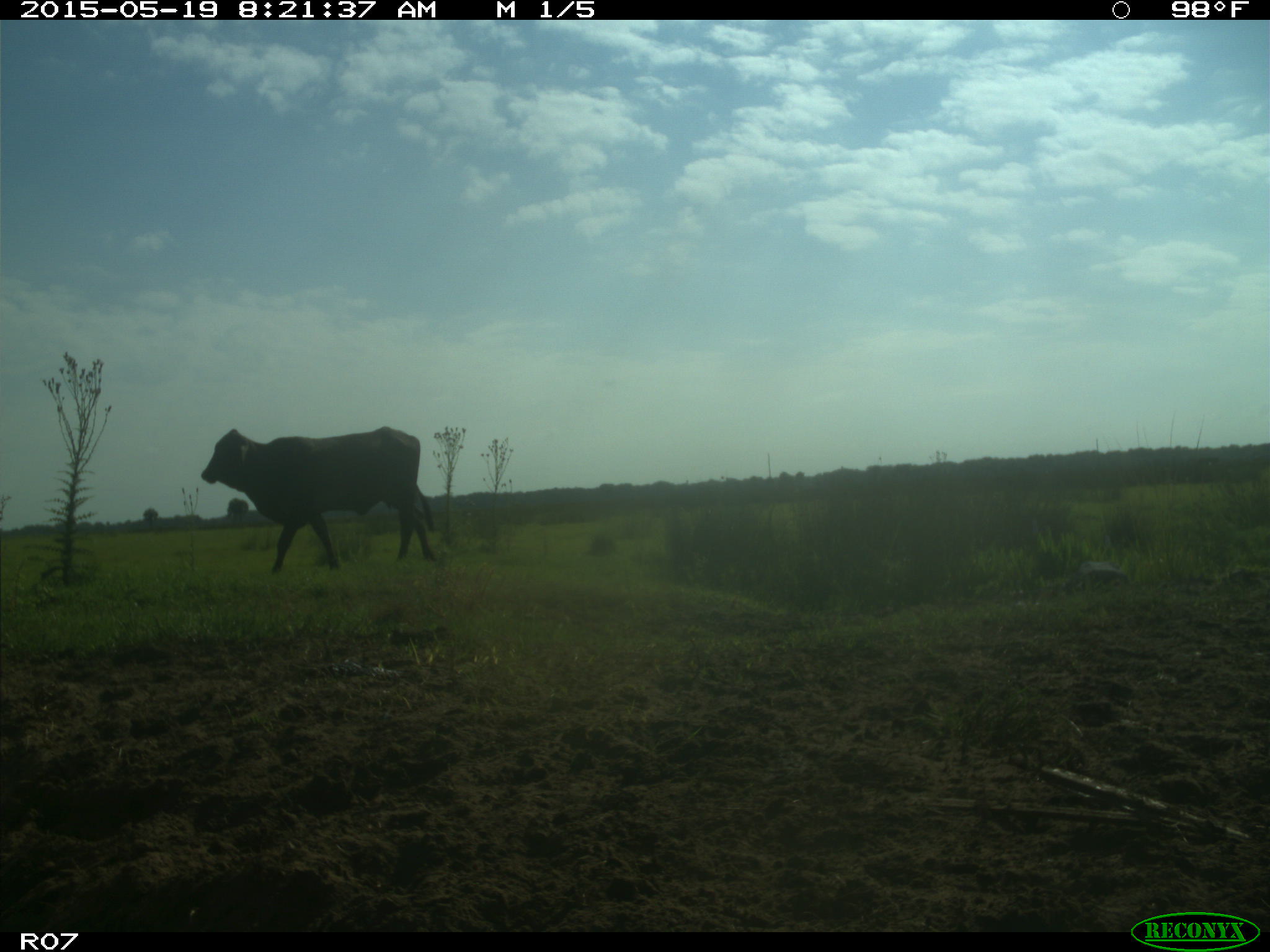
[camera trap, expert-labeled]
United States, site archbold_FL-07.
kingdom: Animalia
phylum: Chordata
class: Mammalia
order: Artiodactyla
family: Bovidae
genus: Bos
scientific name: Bos taurus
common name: domestic cow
Bos taurus (domestic cow).